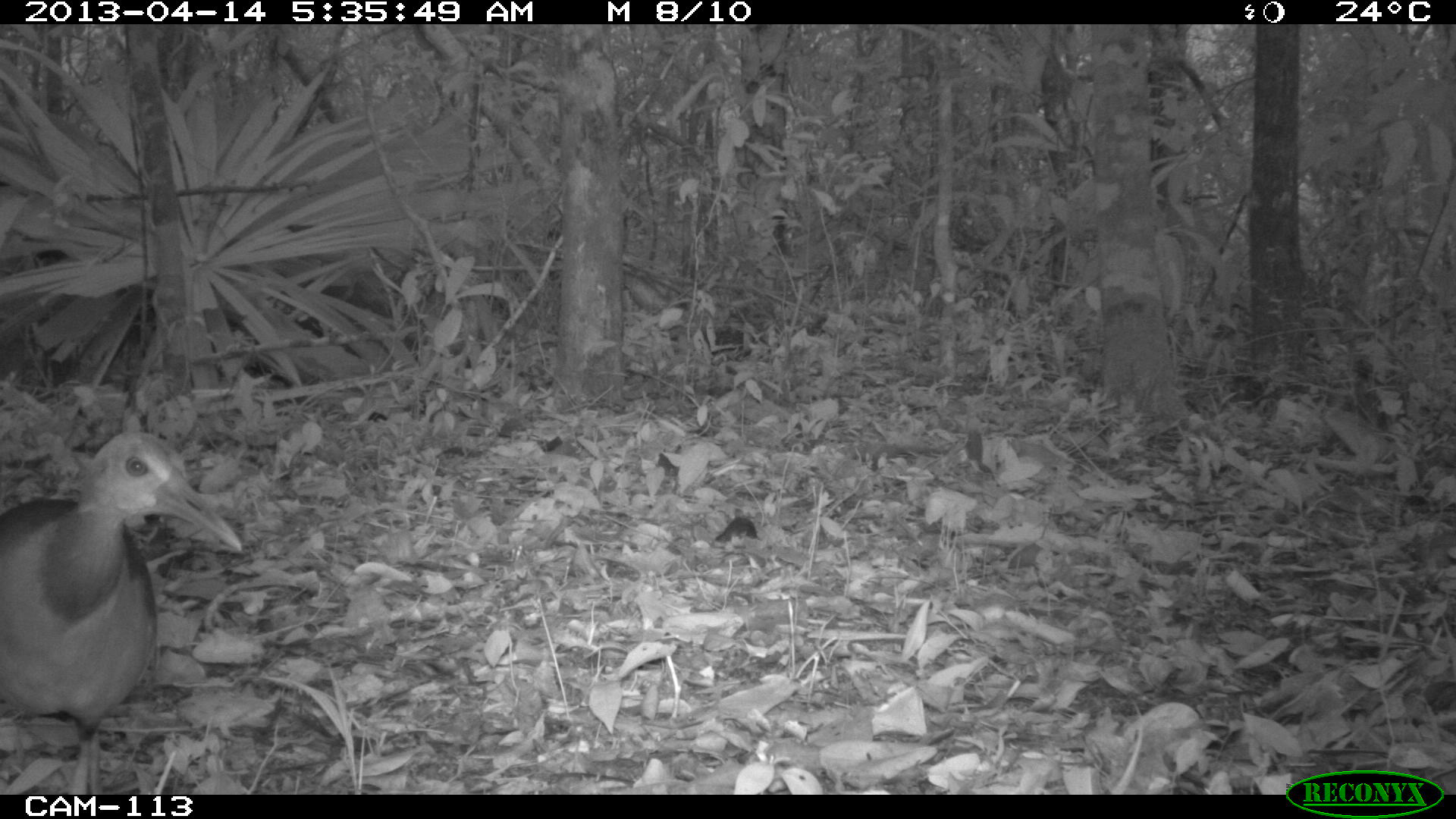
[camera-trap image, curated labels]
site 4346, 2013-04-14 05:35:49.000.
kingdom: Animalia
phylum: Chordata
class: Aves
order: Gruiformes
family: Rallidae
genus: Aramides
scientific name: Aramides cajaneus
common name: gray-necked wood-rail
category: aramides cajanea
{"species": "aramides cajanea (gray-necked wood-rail) (Aramides cajaneus)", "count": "1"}